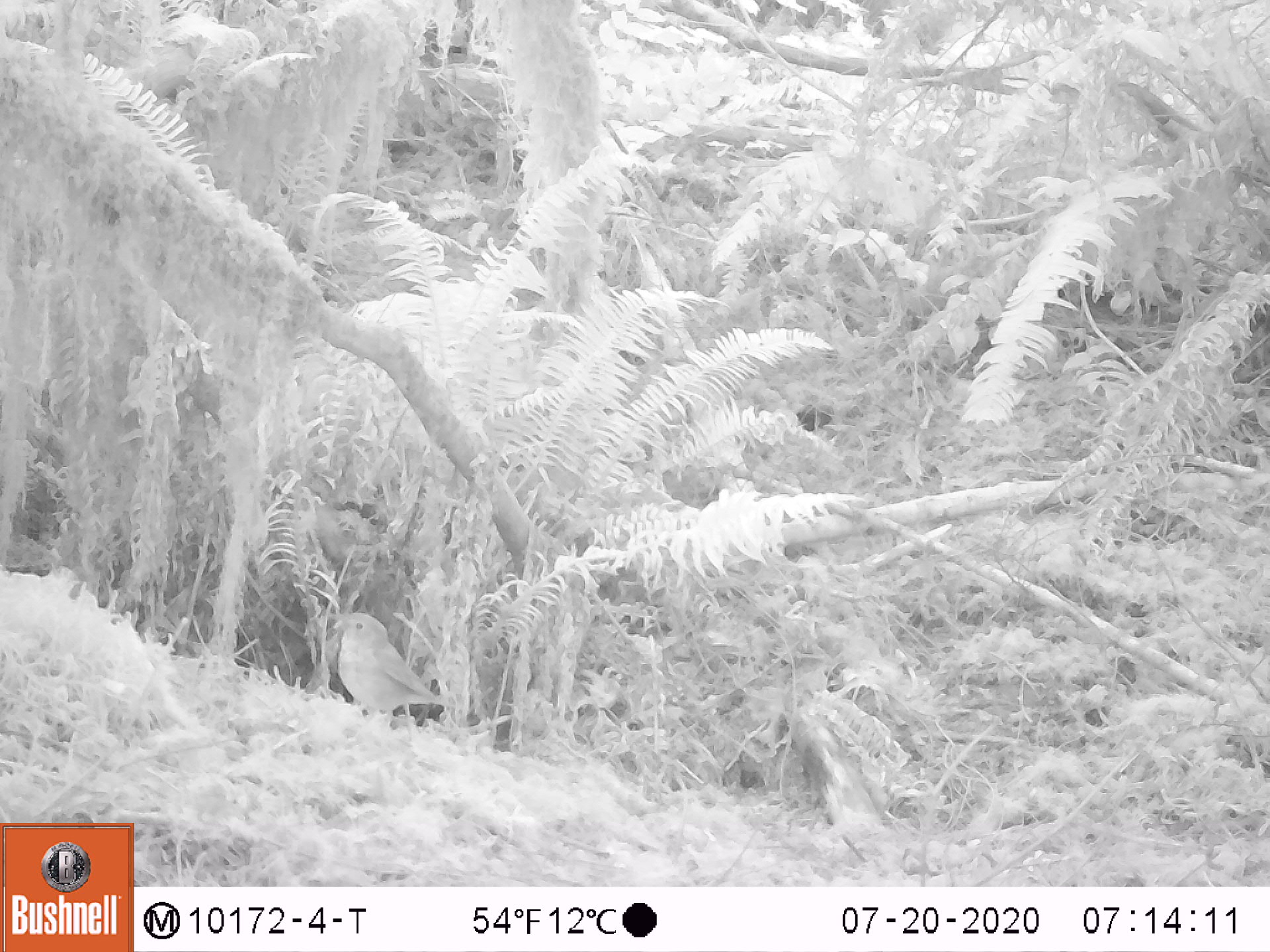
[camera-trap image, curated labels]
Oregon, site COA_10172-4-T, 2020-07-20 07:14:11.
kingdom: Animalia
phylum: Chordata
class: Aves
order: Passeriformes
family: Turdidae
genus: Catharus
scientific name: Catharus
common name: brown thrushes and nightingale-thrushes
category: catharus species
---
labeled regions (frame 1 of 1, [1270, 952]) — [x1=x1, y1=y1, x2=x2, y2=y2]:
catharus species: [x1=315, y1=597, x2=488, y2=740]